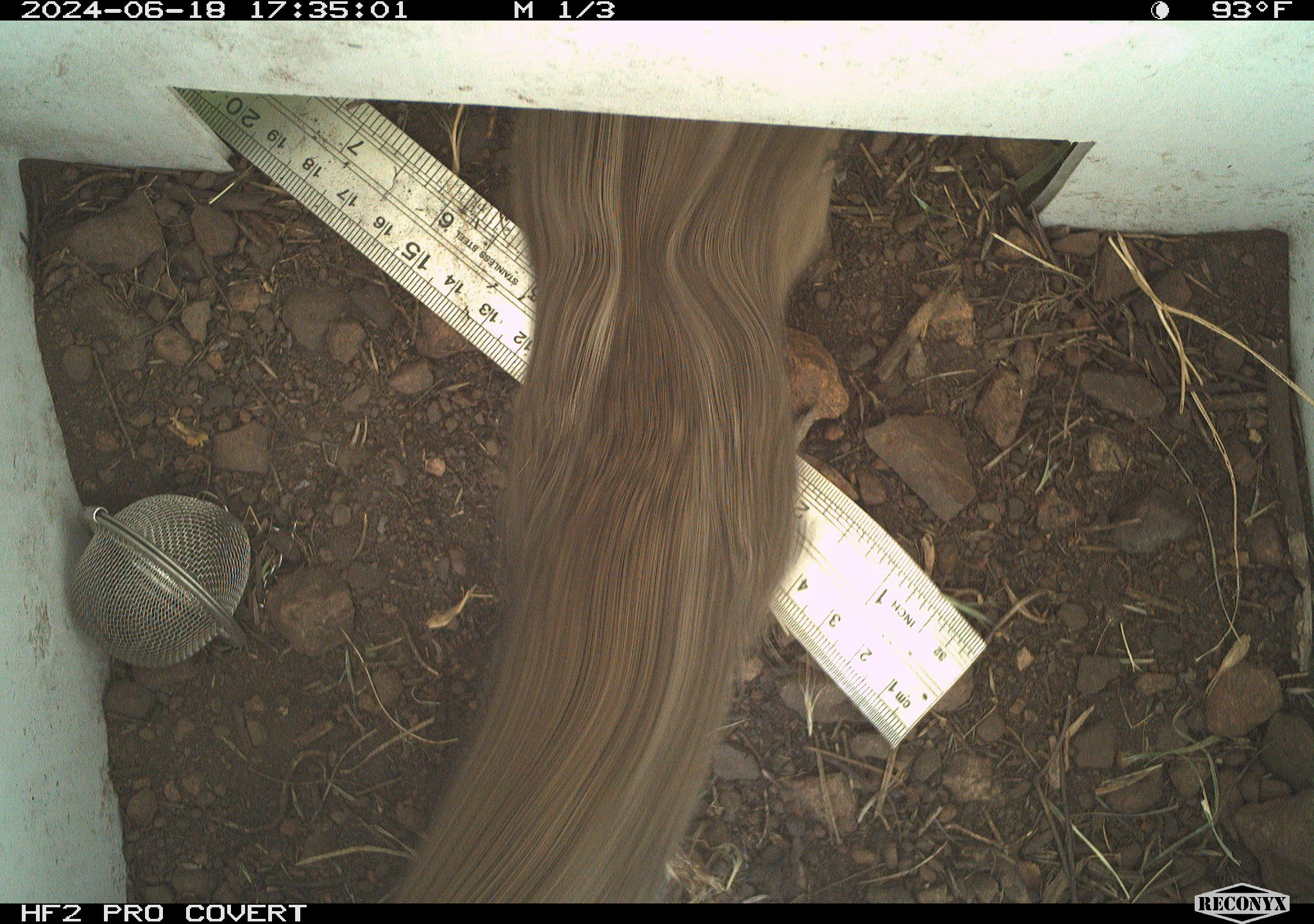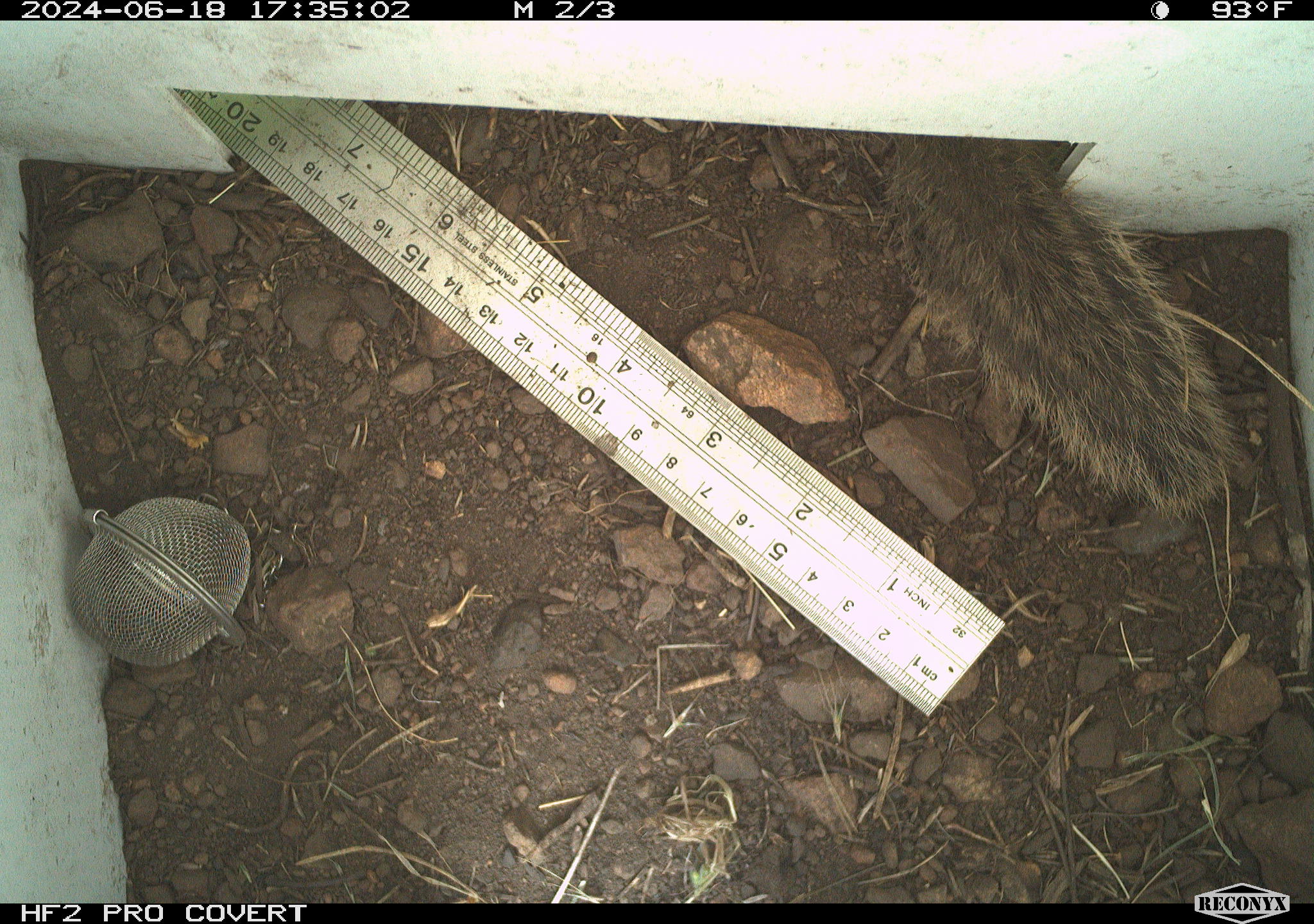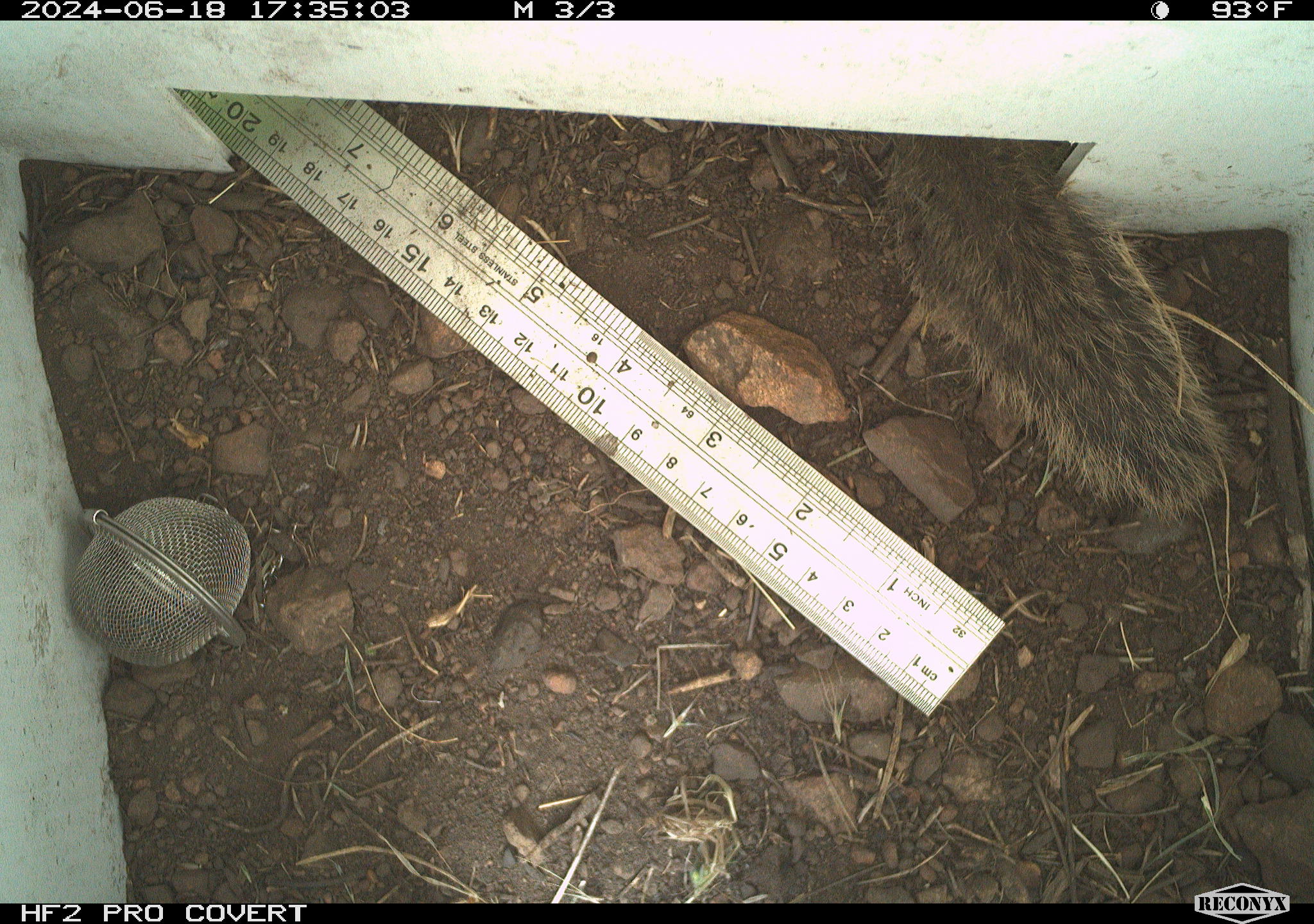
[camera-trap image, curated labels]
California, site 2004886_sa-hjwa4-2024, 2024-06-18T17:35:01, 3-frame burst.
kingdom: Animalia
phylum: Chordata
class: Mammalia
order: Rodentia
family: Sciuridae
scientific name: Sciuridae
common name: squirrels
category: sciuridae family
Sciuridae family (squirrels) (Sciuridae).